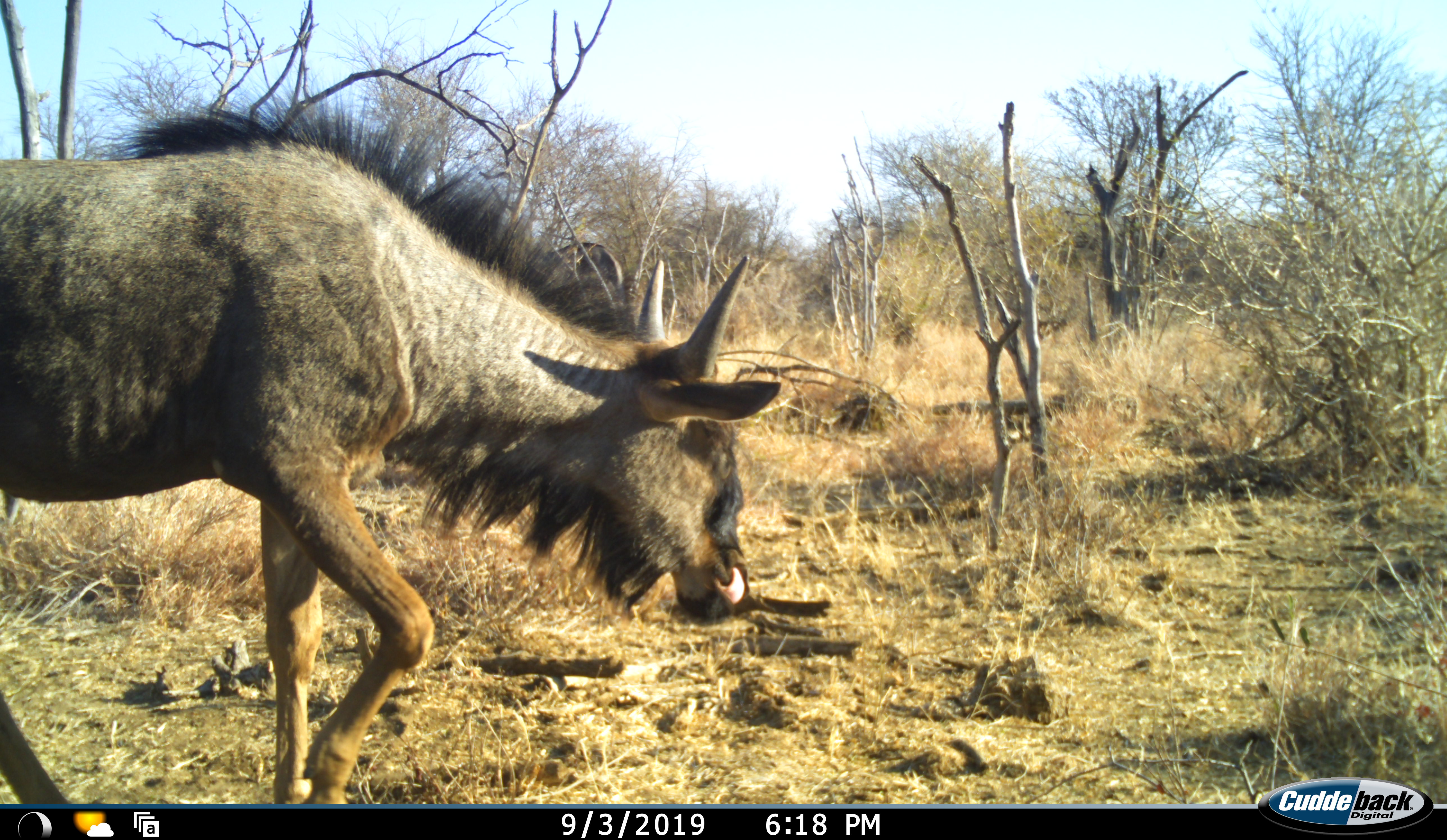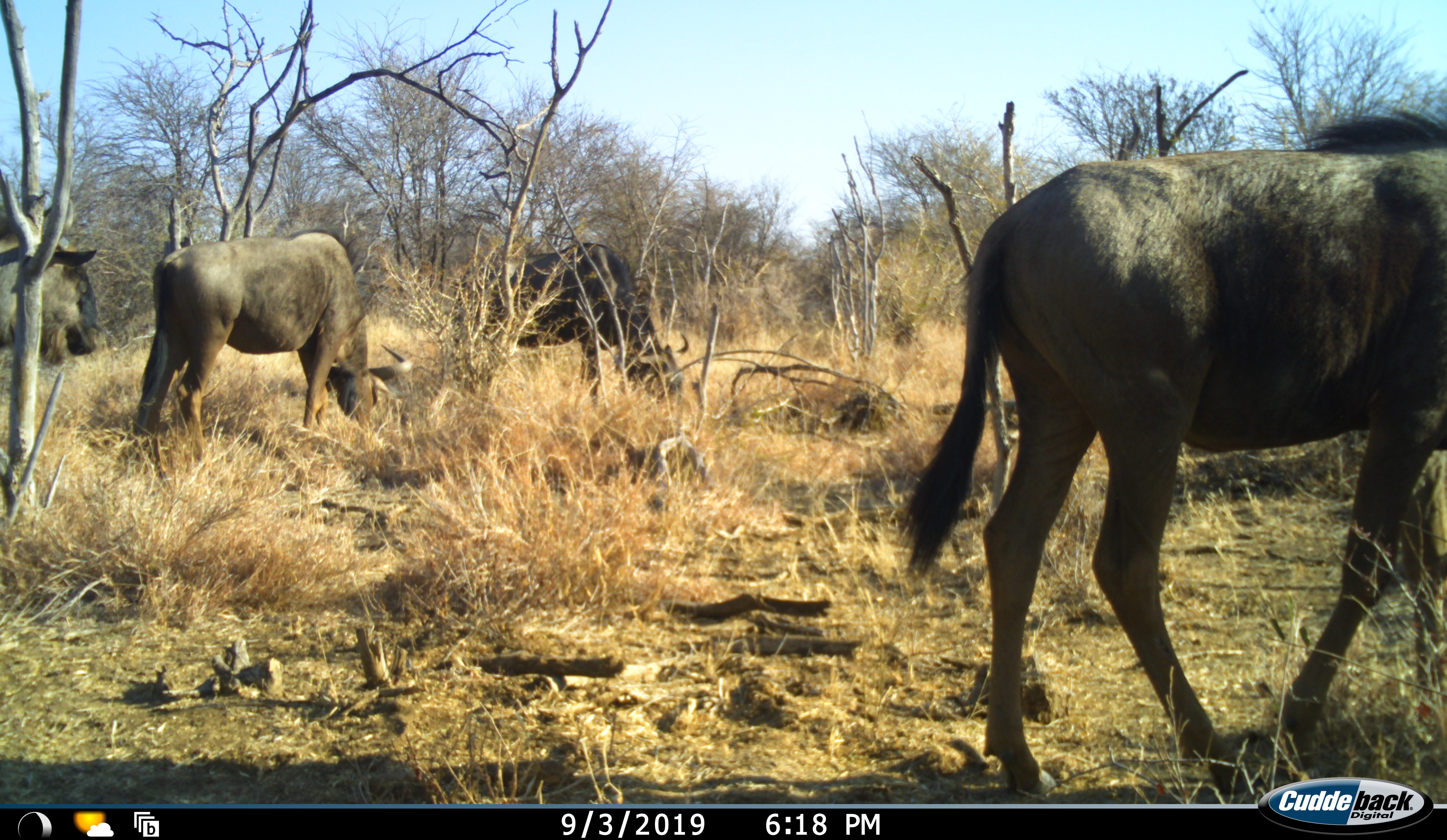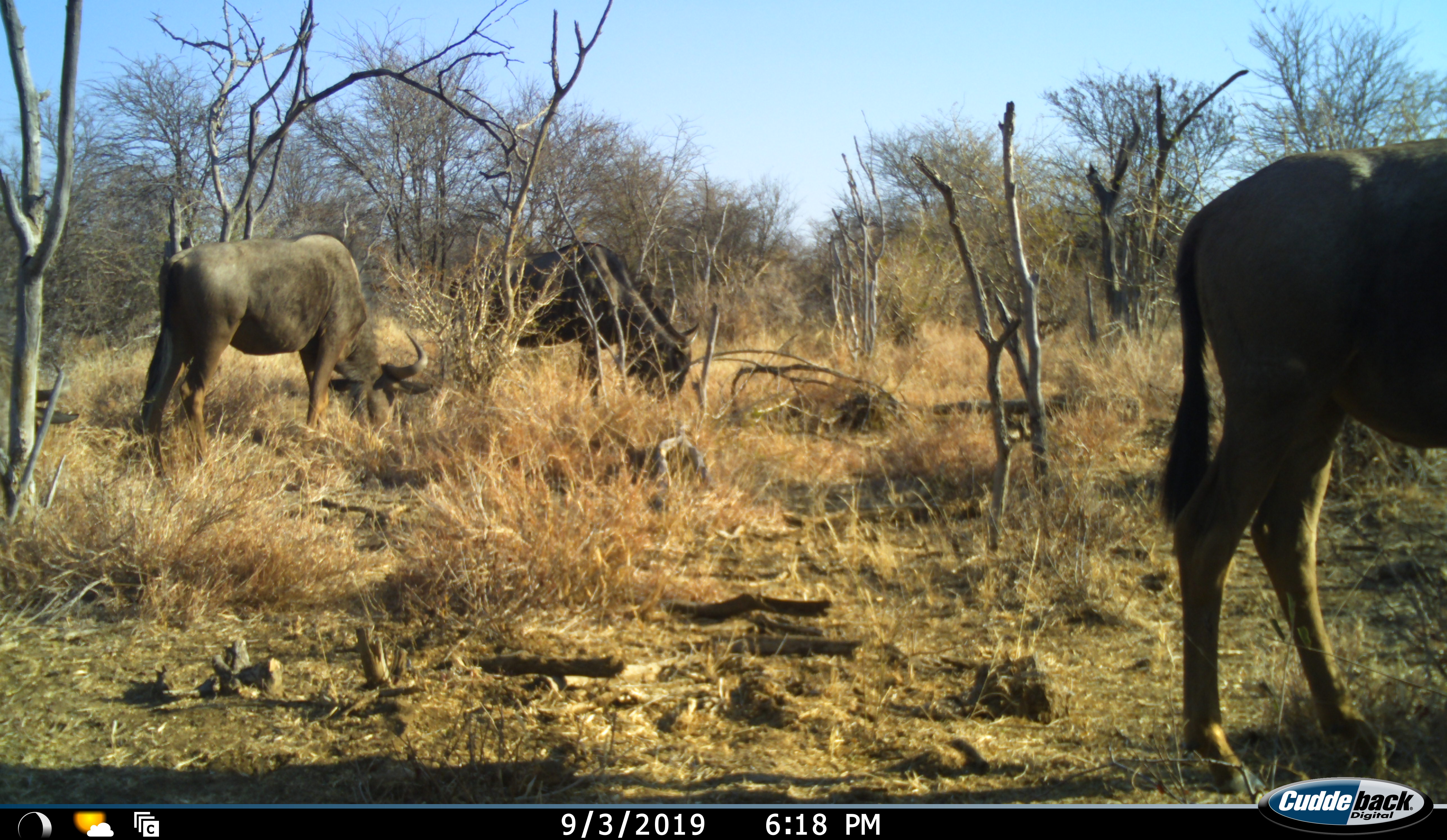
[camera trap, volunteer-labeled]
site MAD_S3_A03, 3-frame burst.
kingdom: Animalia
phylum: Chordata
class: Mammalia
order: Artiodactyla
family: Bovidae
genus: Connochaetes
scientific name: Connochaetes taurinus taurinus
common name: blue wildebeest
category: wildebeestblue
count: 4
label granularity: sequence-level